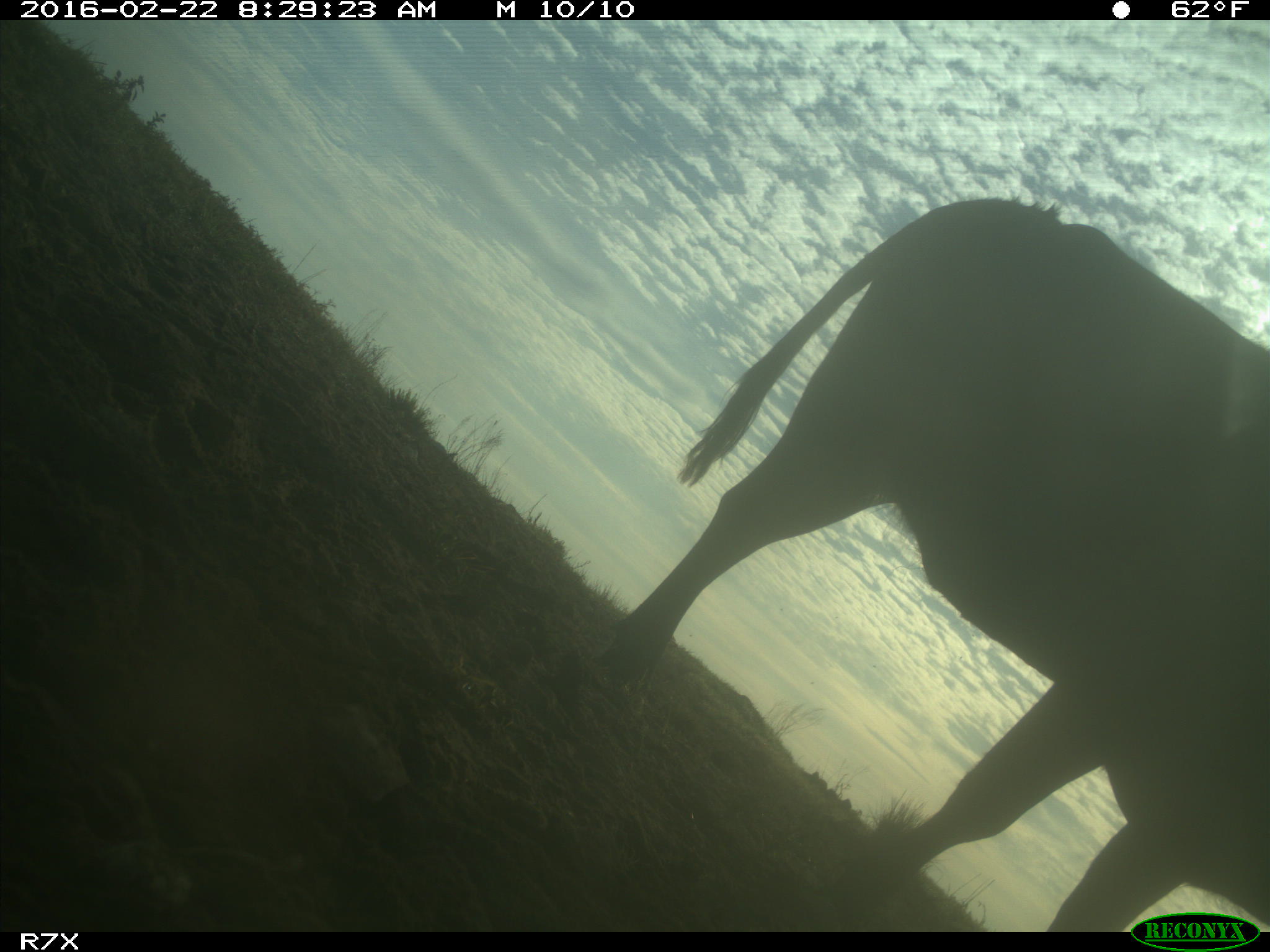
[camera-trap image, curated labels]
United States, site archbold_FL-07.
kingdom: Animalia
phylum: Chordata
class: Mammalia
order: Artiodactyla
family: Bovidae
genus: Bos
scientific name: Bos taurus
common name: domestic cow